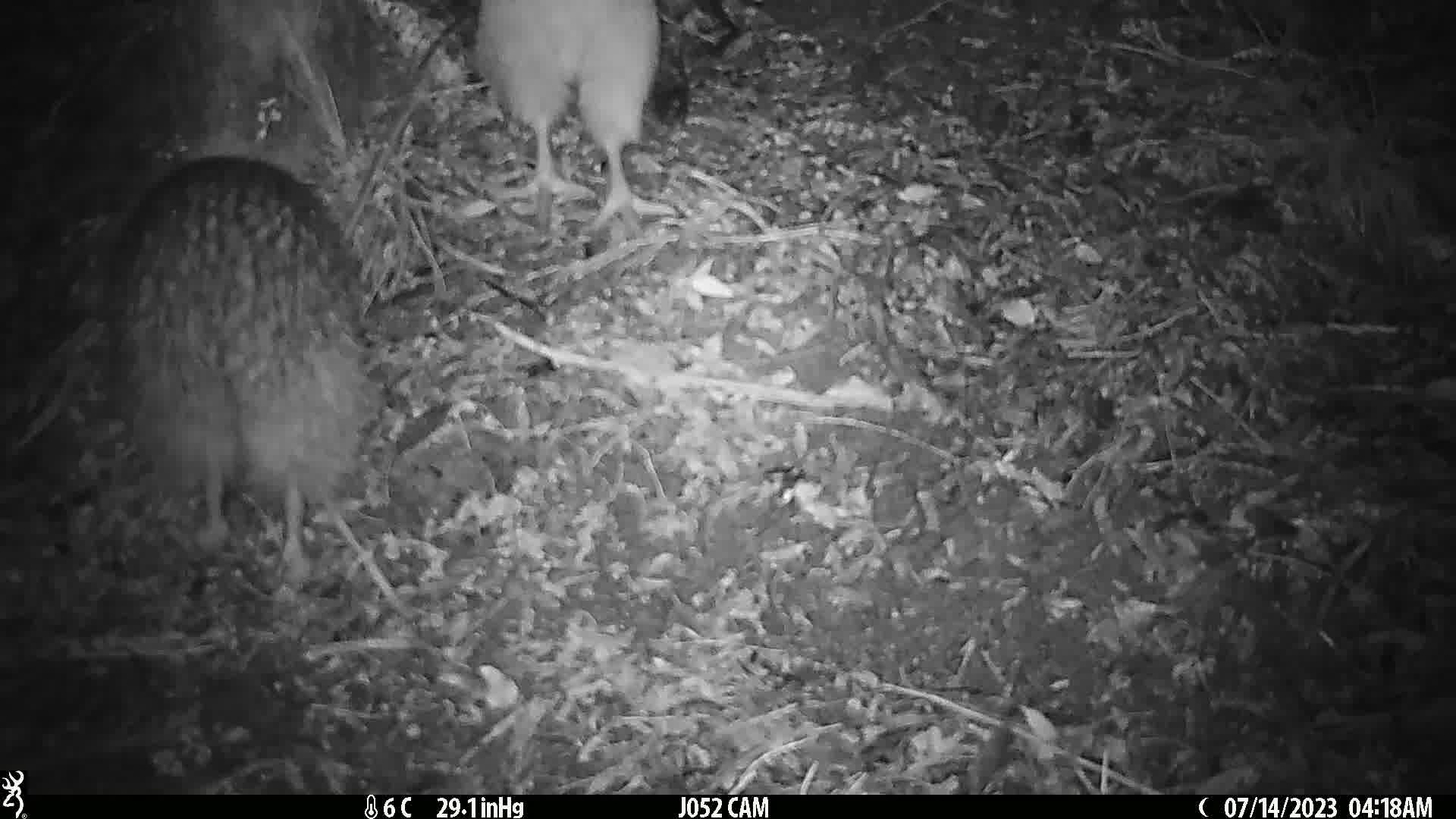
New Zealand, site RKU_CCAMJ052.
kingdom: Animalia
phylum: Chordata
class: Aves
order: Apterygiformes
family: Apterygidae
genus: Apteryx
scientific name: Apteryx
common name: kiwi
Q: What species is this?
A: Kiwi (Apteryx).